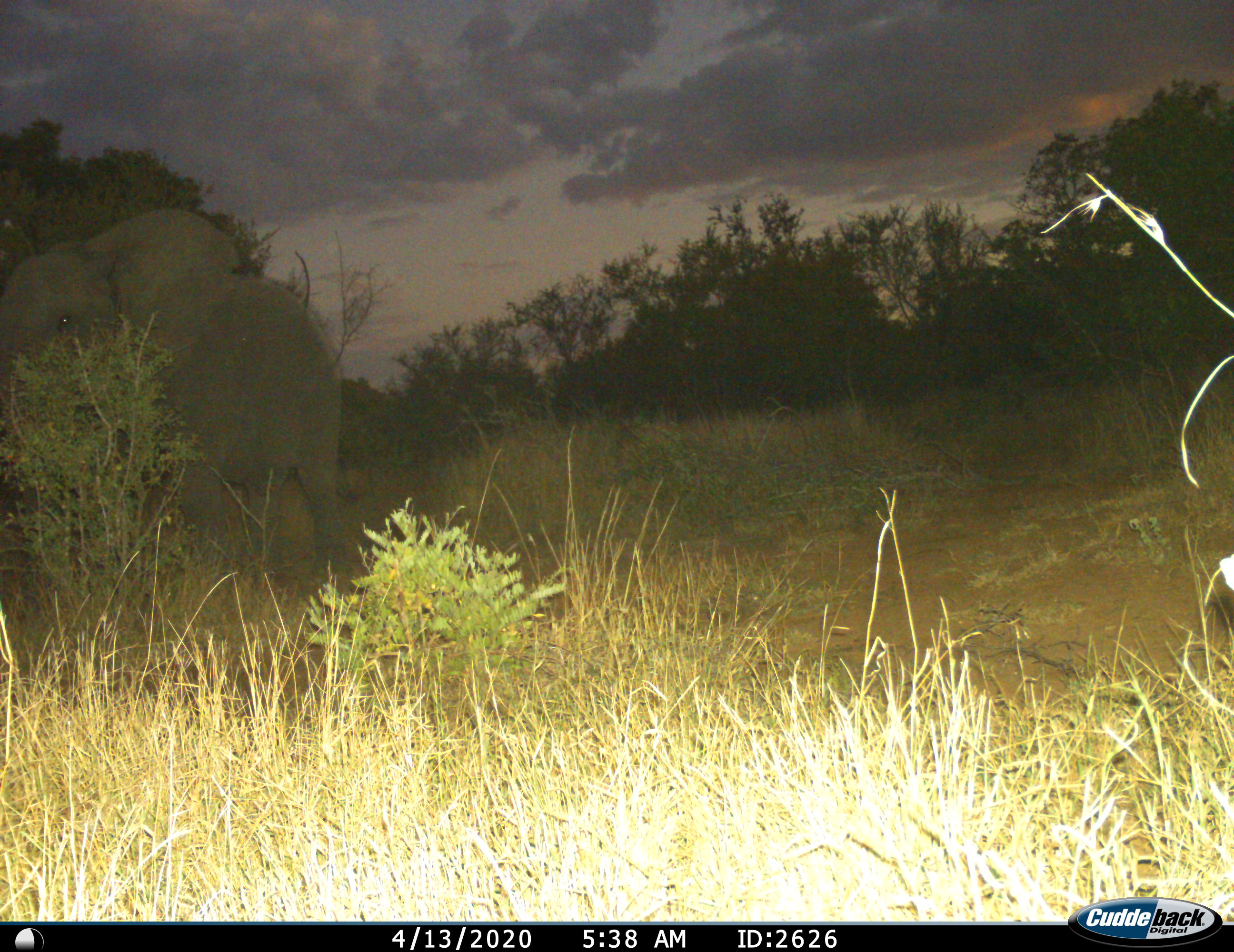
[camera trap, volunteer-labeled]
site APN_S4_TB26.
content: unidentified animal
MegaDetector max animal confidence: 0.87